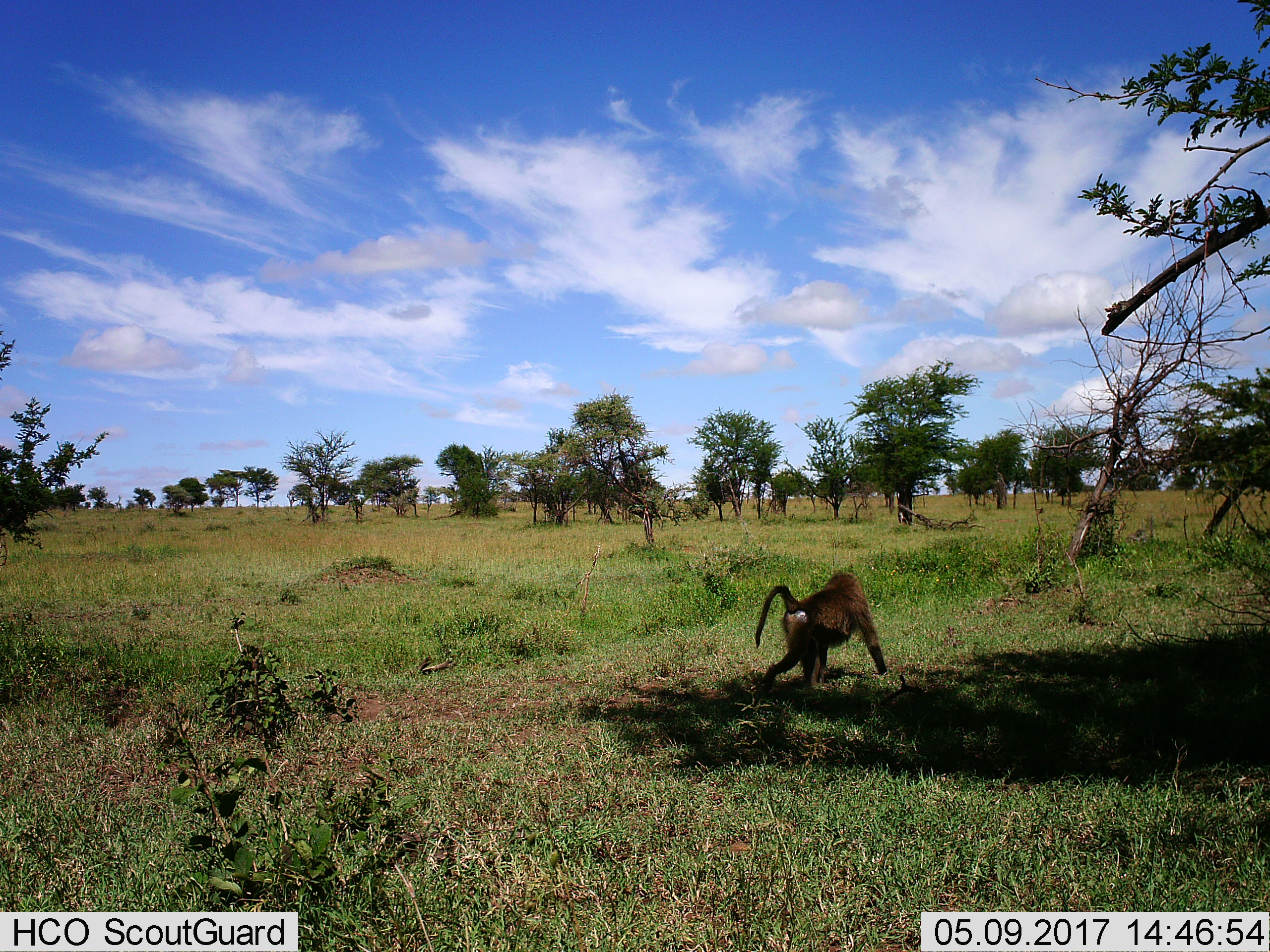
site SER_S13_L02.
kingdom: Animalia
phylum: Chordata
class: Mammalia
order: Primates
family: Cercopithecidae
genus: Papio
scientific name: Papio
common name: baboon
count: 1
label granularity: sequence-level